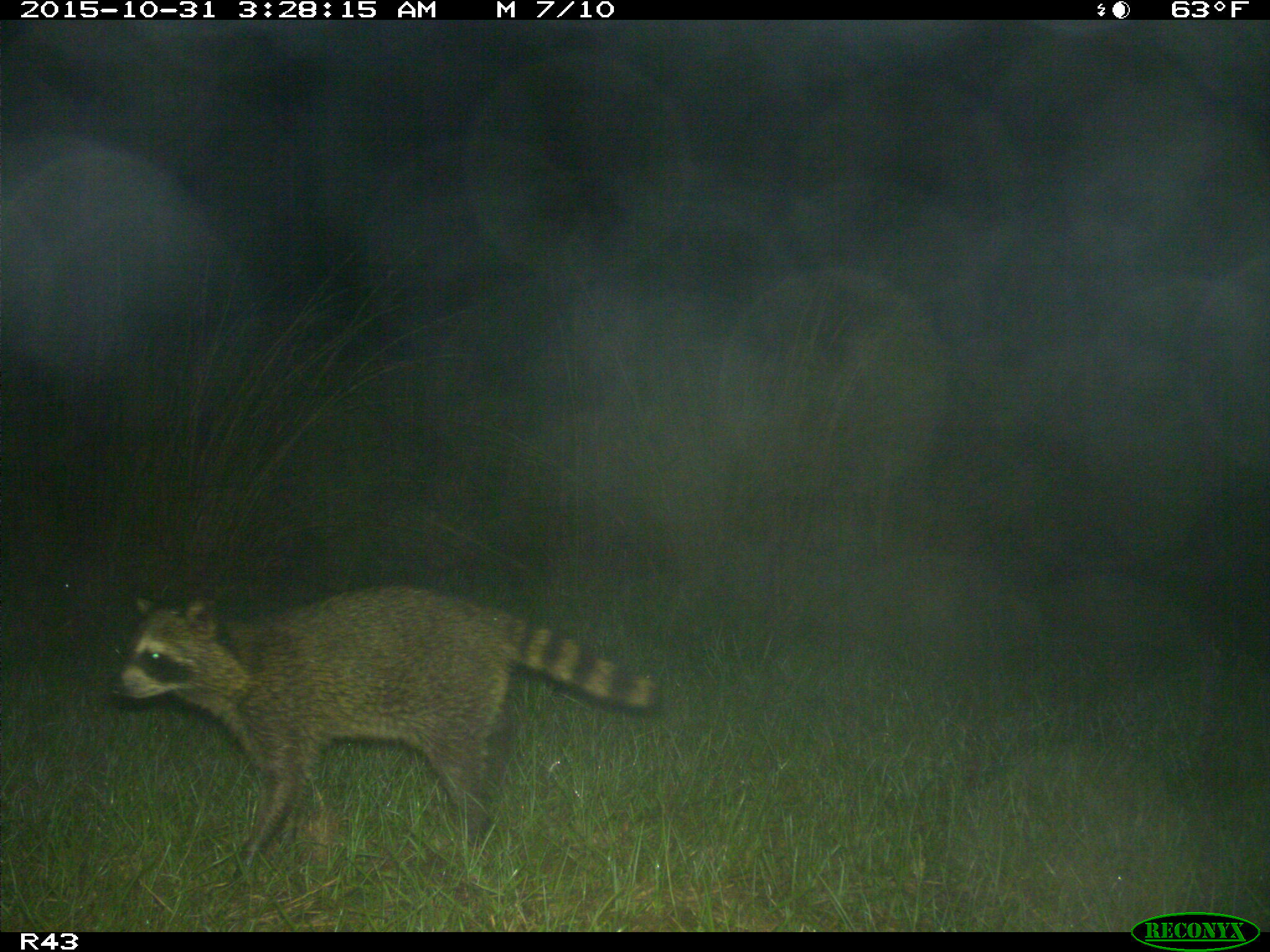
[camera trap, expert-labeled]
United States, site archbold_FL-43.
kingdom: Animalia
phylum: Chordata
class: Mammalia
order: Carnivora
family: Procyonidae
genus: Procyon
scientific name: Procyon lotor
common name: common raccoon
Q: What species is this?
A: Procyon lotor (common raccoon).